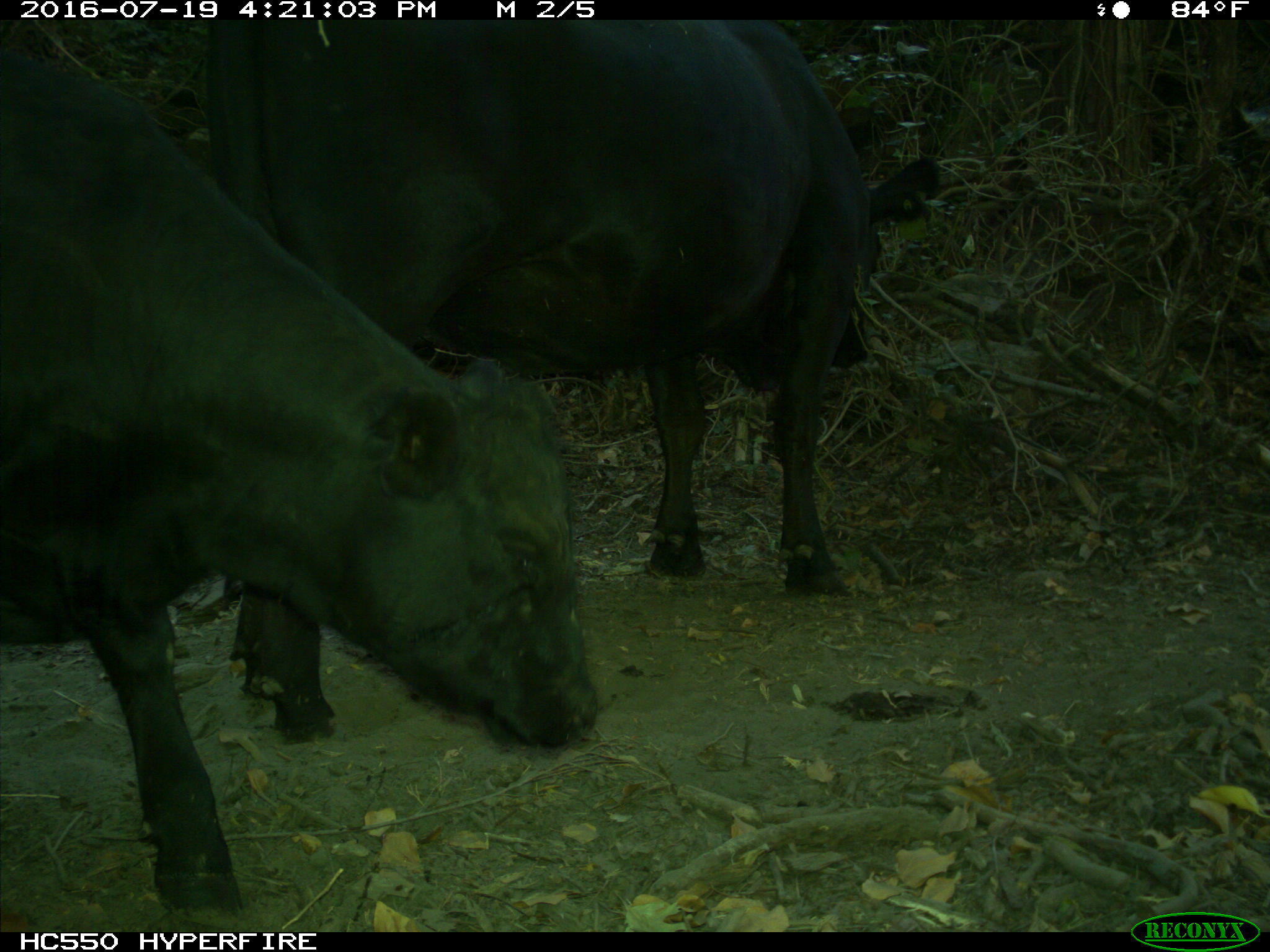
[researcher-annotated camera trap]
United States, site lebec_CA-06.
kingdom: Animalia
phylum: Chordata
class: Mammalia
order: Artiodactyla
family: Bovidae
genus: Bos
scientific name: Bos taurus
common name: domestic cow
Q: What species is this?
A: Bos taurus (domestic cow).